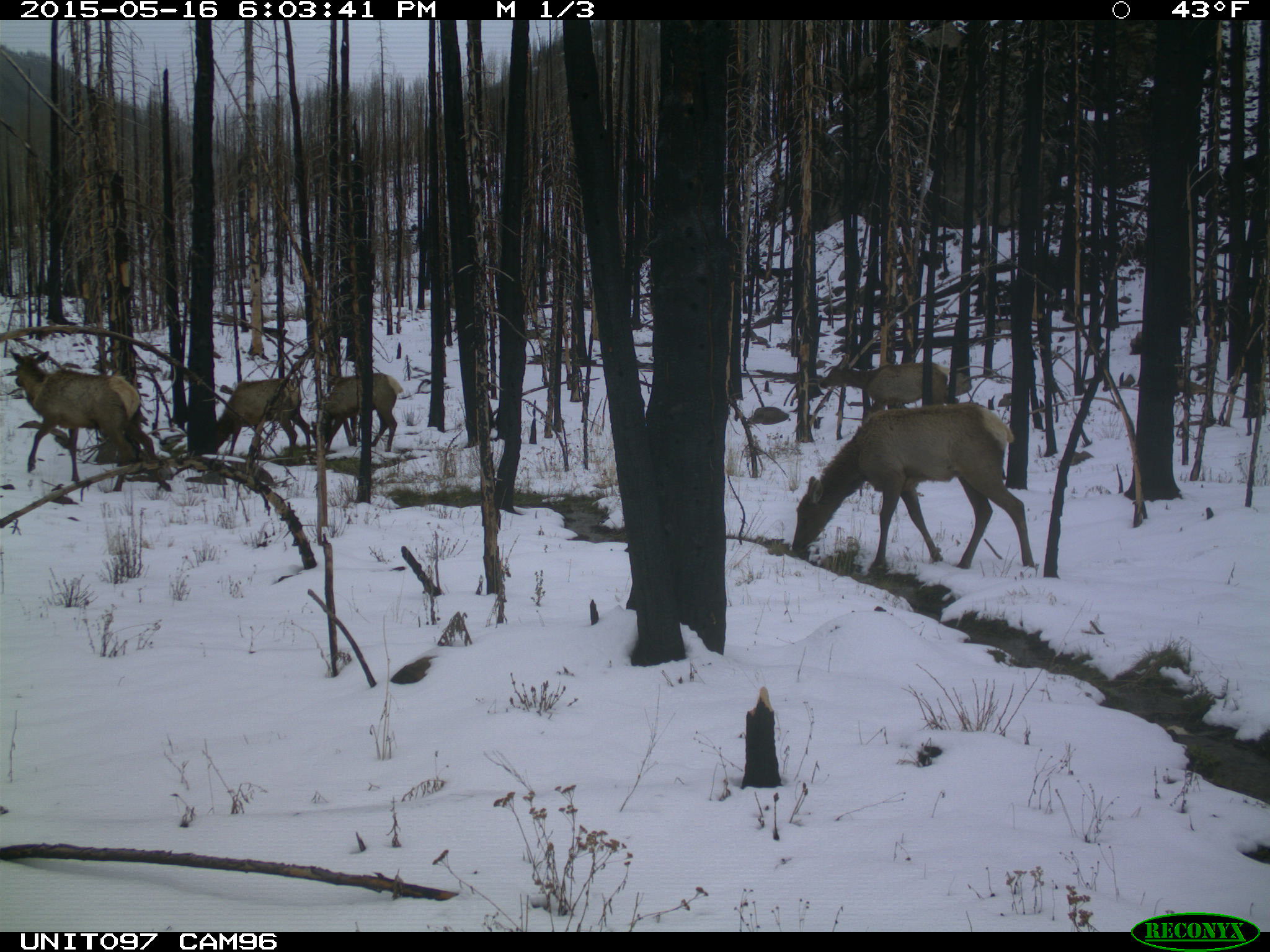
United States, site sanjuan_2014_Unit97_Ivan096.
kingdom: Animalia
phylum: Chordata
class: Mammalia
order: Artiodactyla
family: Cervidae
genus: Cervus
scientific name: Cervus elaphus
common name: red deer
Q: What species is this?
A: Cervus elaphus (red deer).